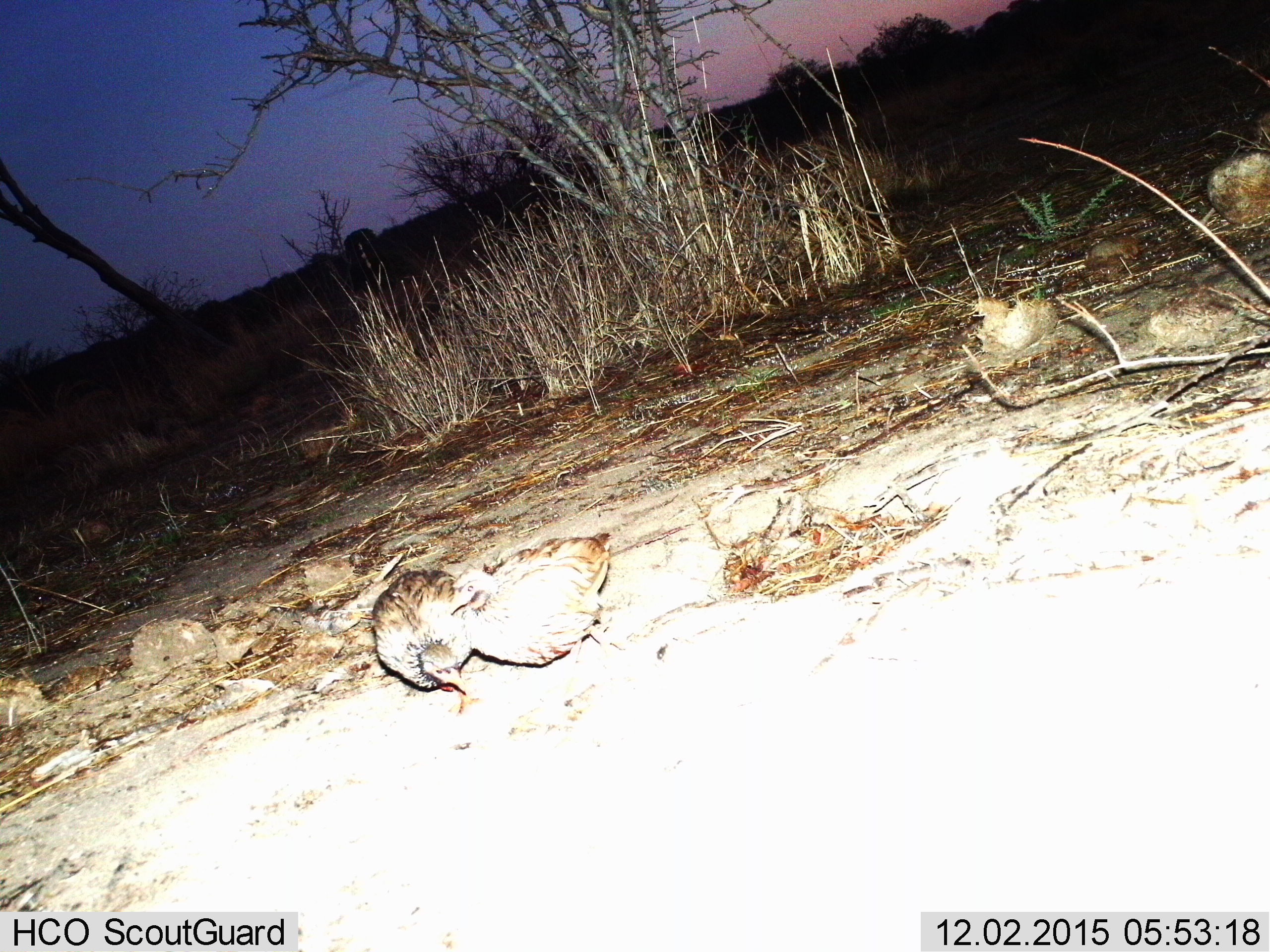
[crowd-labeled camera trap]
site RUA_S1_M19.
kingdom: Animalia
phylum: Chordata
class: Aves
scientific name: Aves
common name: bird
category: birdother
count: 2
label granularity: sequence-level